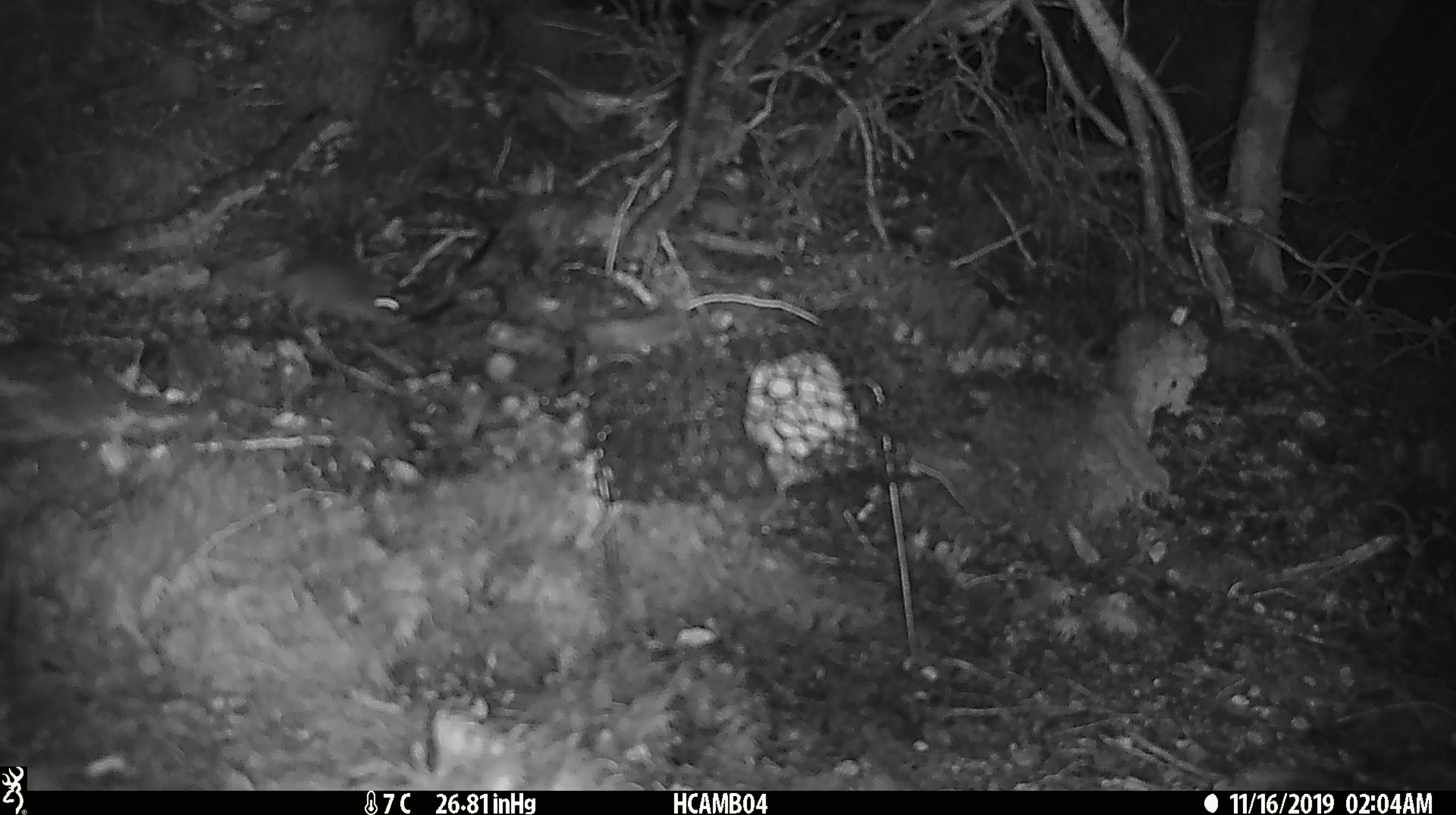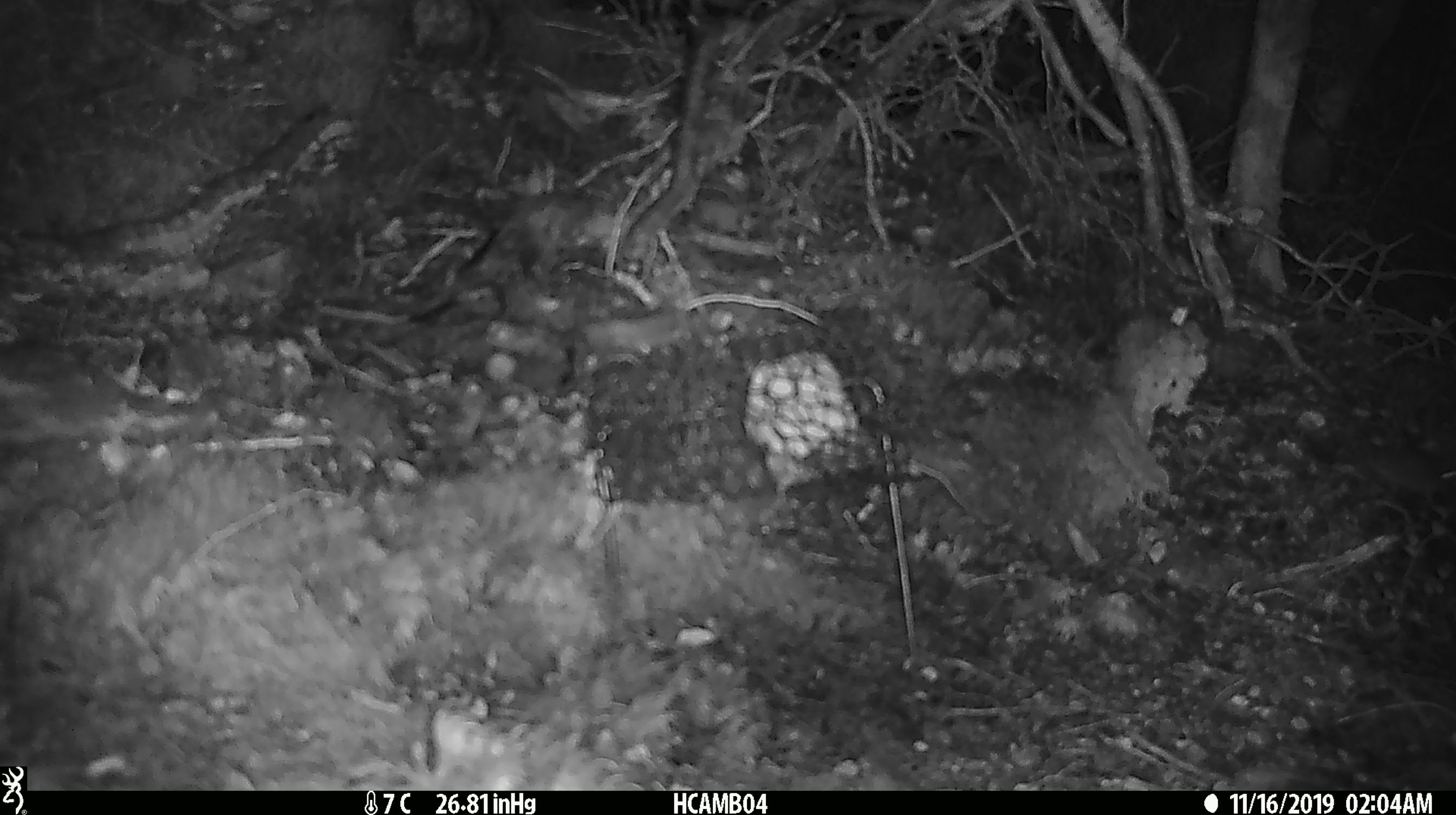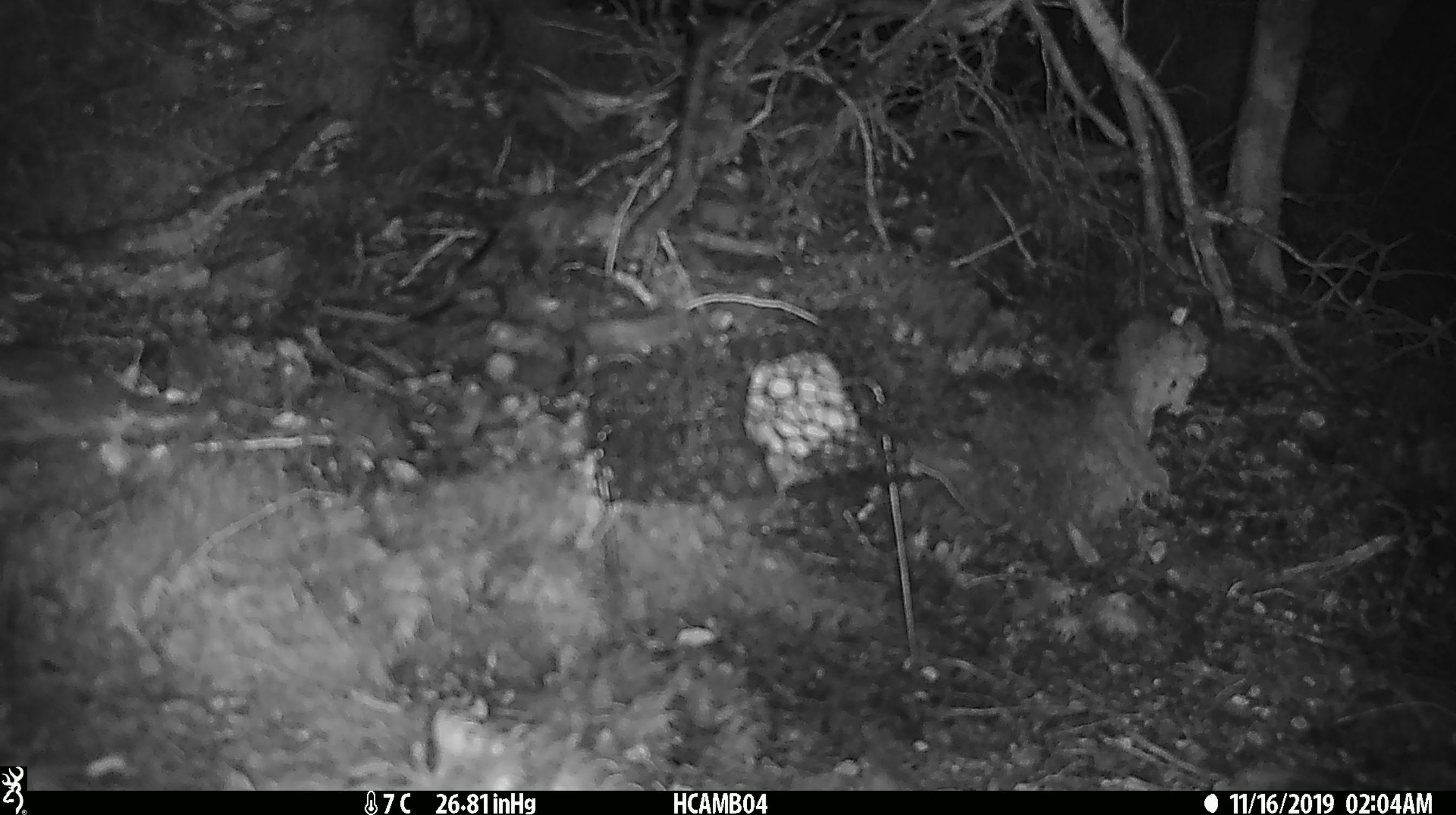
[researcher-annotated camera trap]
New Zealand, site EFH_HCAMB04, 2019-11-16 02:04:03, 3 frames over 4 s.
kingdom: Animalia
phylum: Chordata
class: Mammalia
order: Rodentia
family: Muridae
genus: Mus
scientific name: Mus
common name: mouse